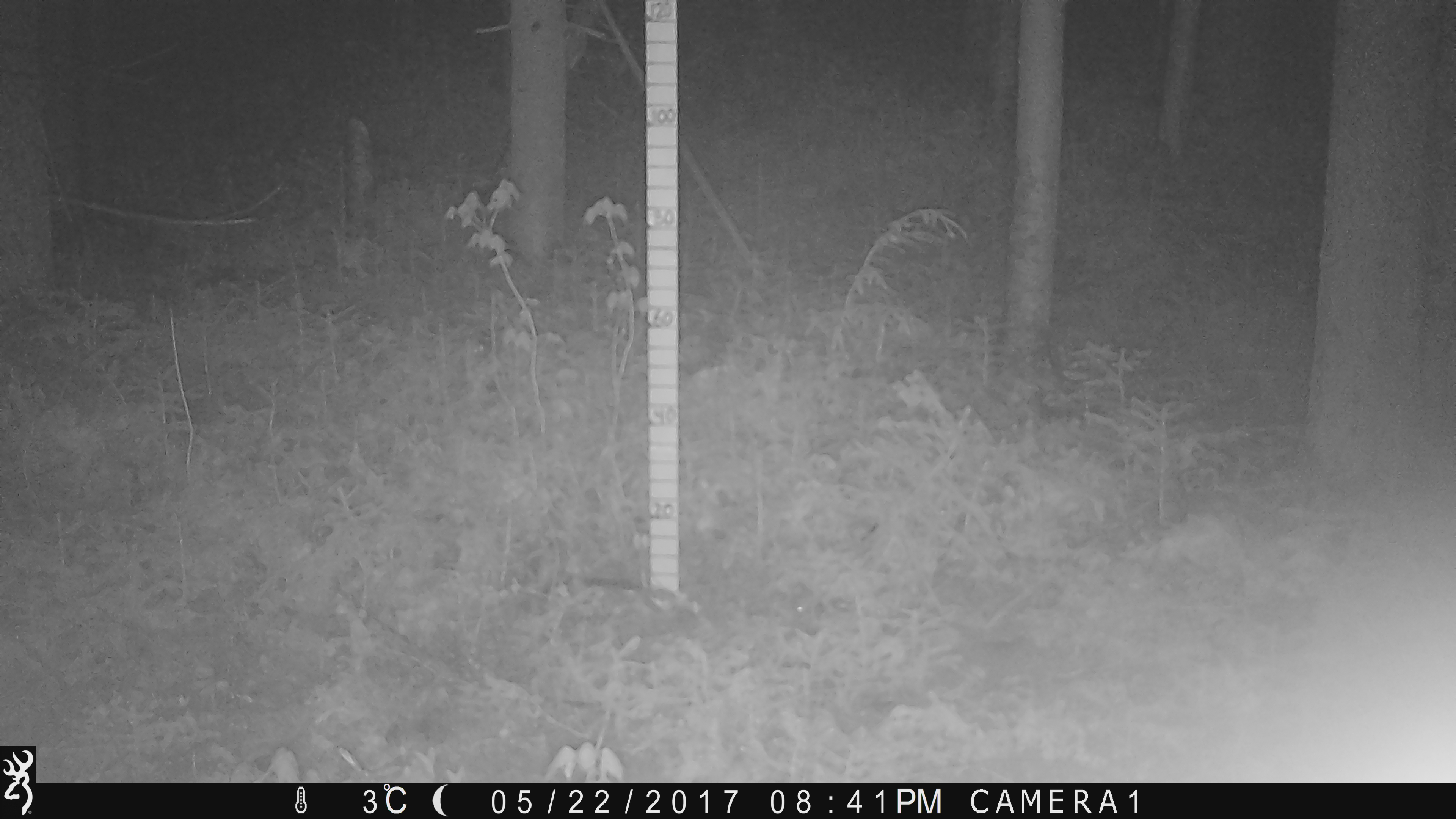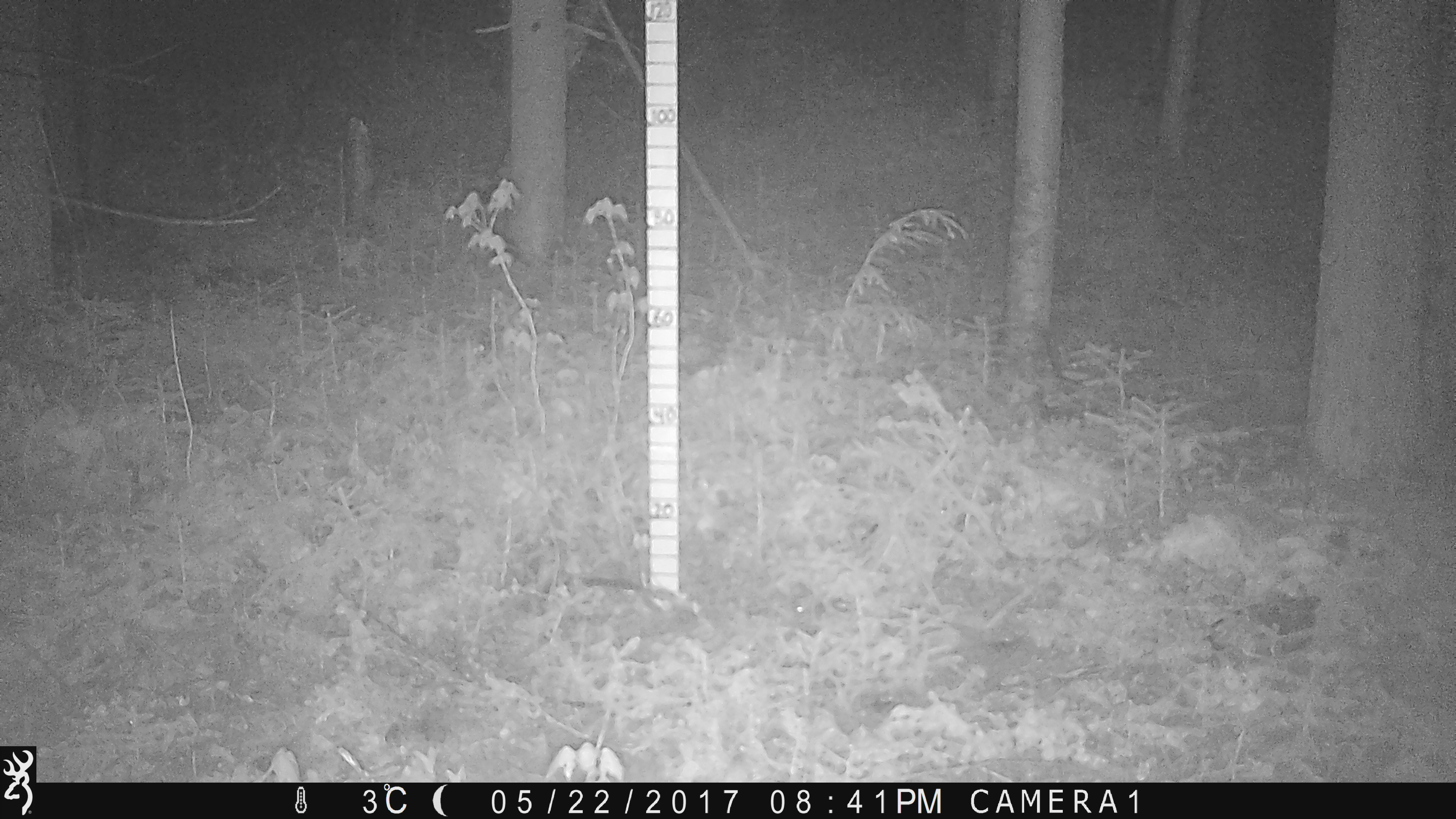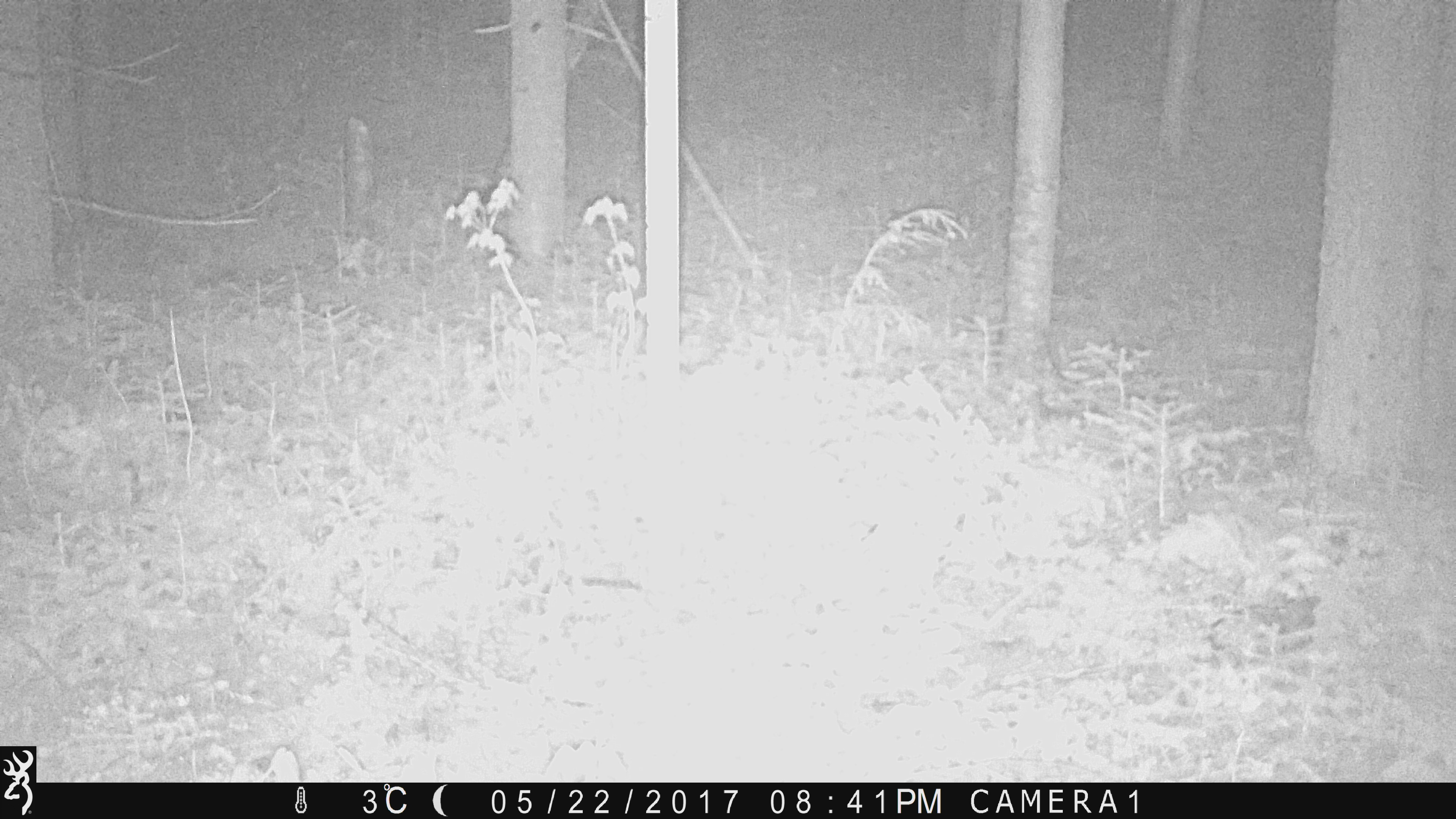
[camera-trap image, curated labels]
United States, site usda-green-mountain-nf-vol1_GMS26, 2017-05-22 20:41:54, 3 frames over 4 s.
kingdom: Animalia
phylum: Chordata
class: Mammalia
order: Carnivora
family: Procyonidae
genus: Procyon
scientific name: Procyon lotor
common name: raccoon